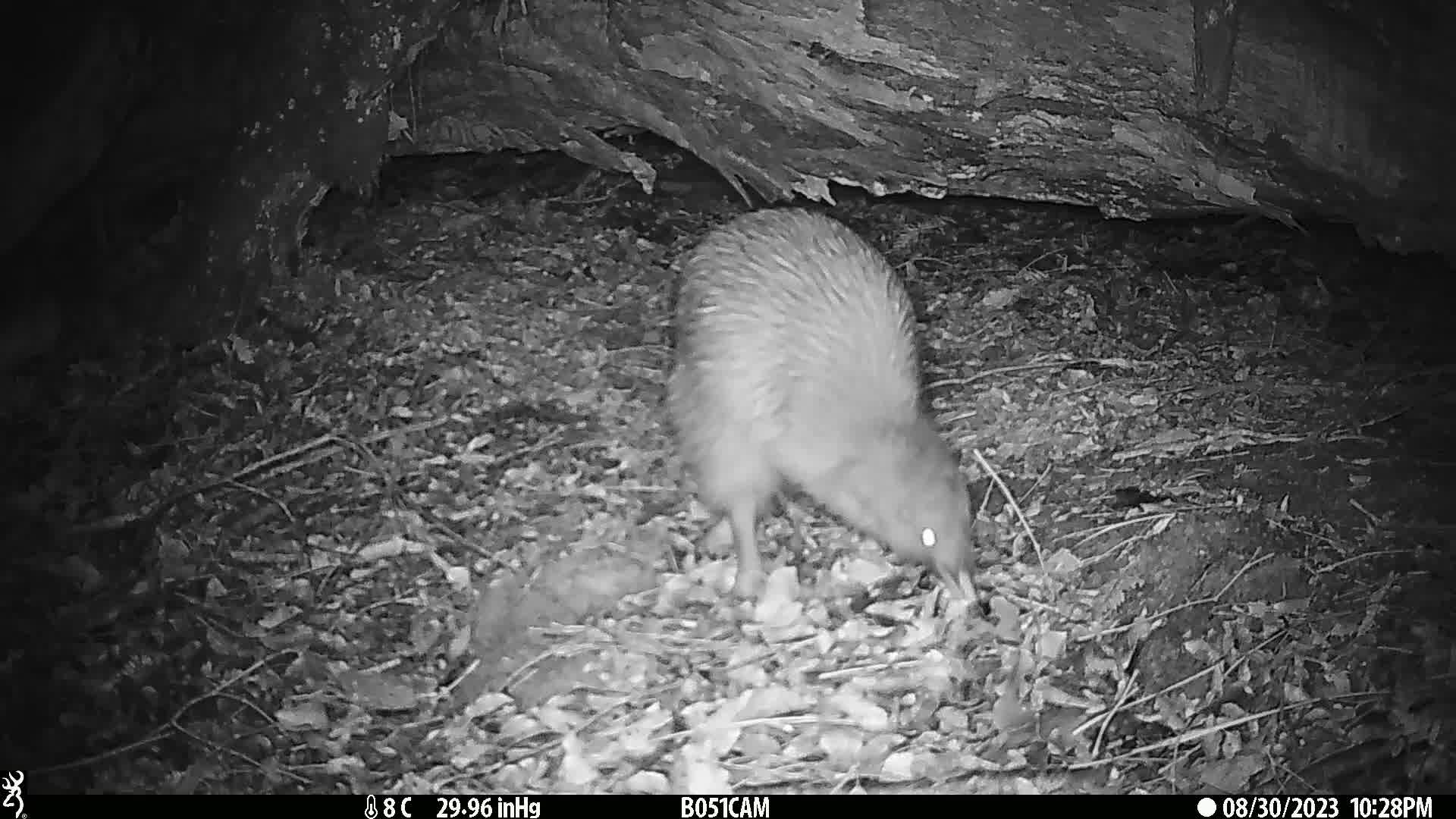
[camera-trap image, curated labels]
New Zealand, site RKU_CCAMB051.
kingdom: Animalia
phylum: Chordata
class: Aves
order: Apterygiformes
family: Apterygidae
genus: Apteryx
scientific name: Apteryx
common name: kiwi